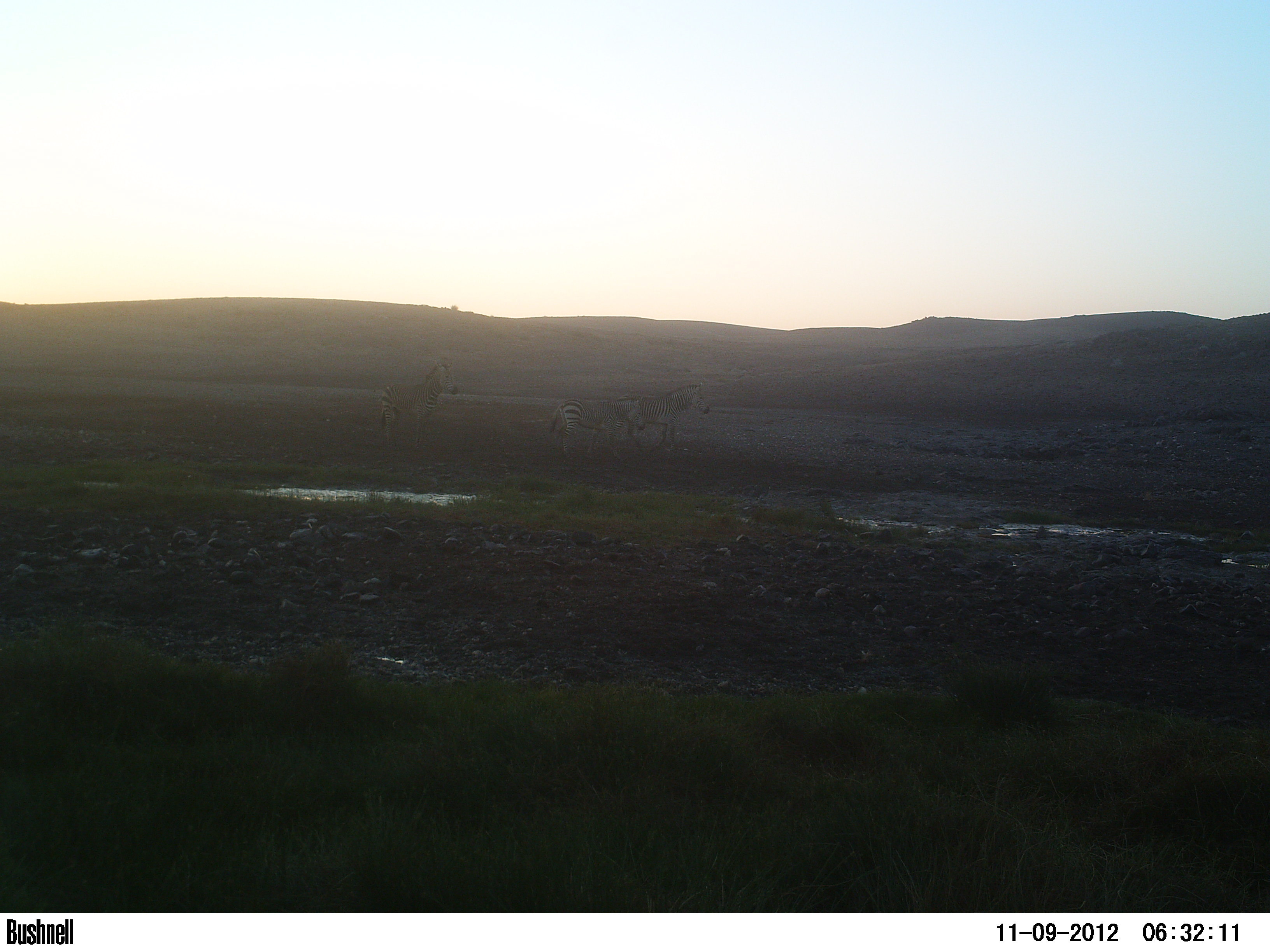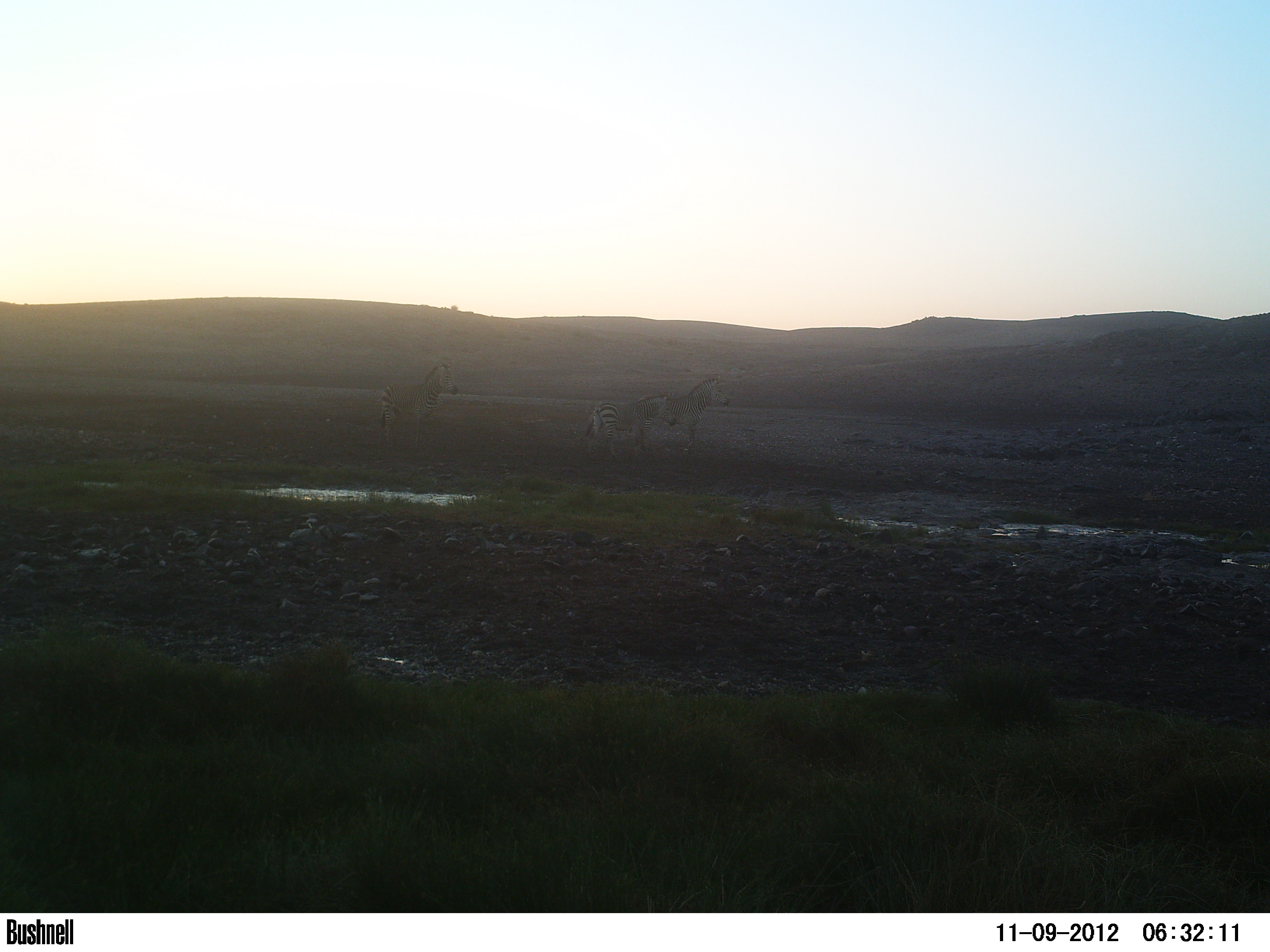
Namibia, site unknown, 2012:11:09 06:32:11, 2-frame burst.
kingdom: Animalia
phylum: Chordata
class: Mammalia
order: Perissodactyla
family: Equidae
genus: Equus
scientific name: Equus zebra hartmannae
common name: hartmann's mountain zebra